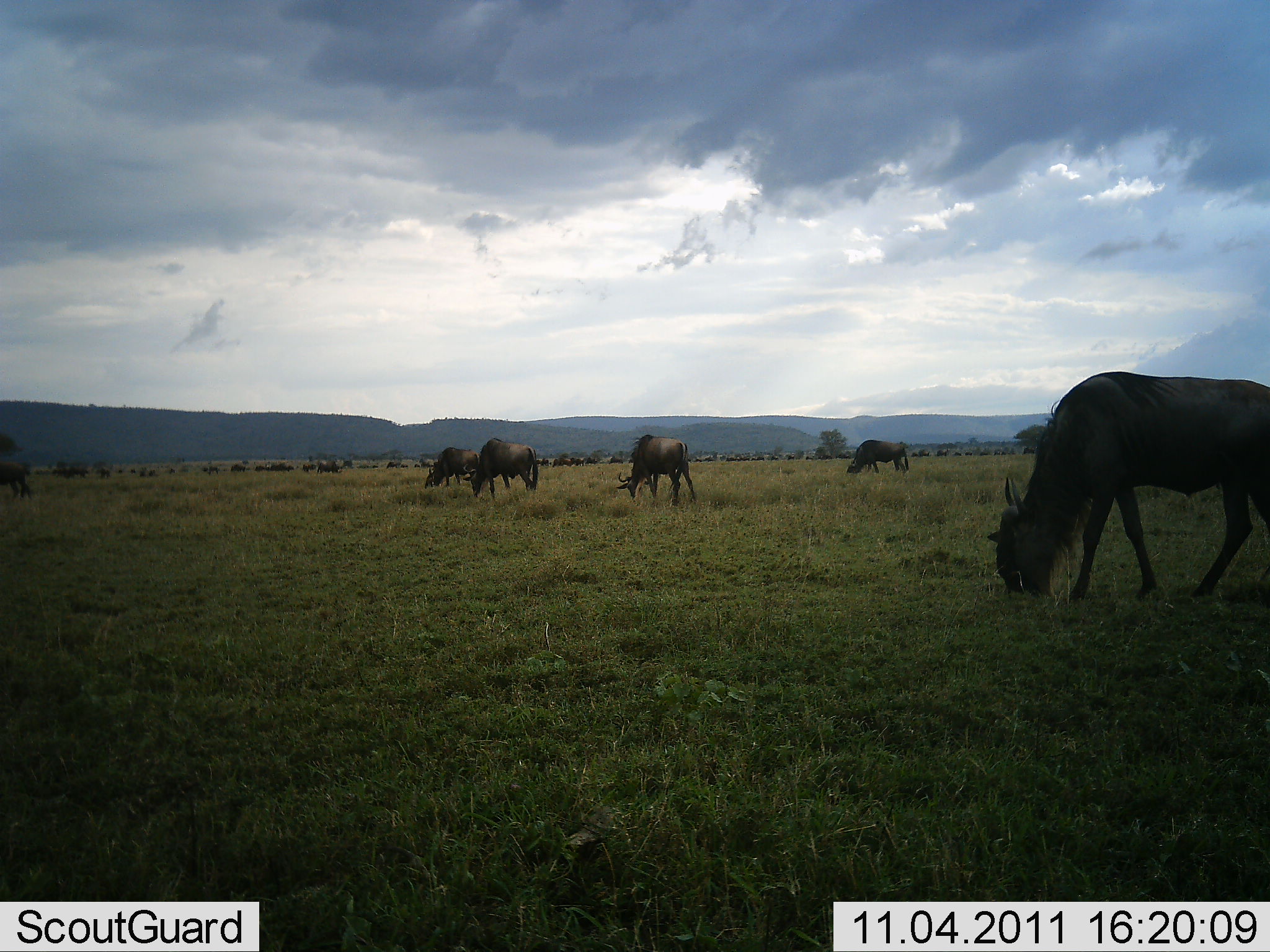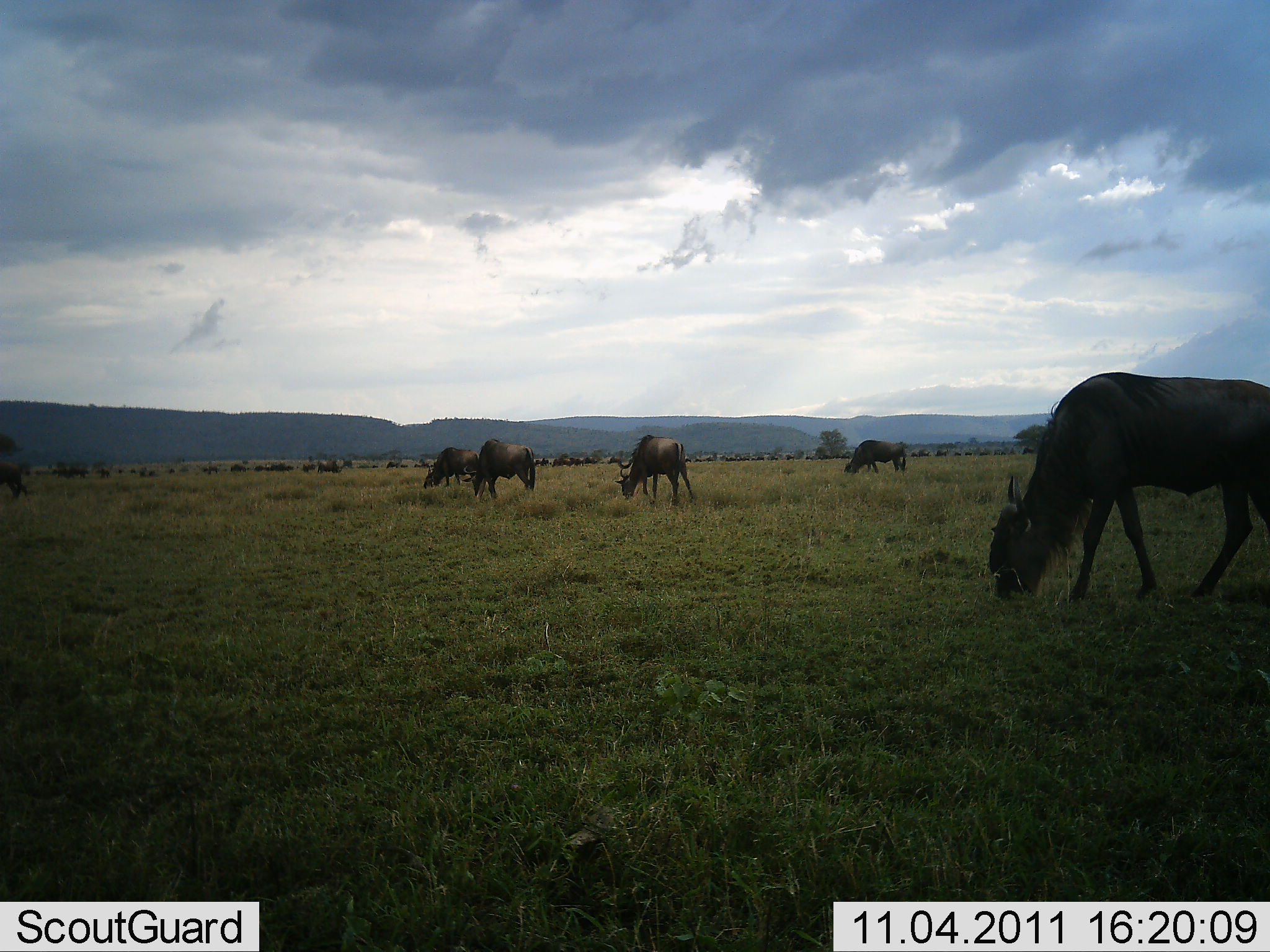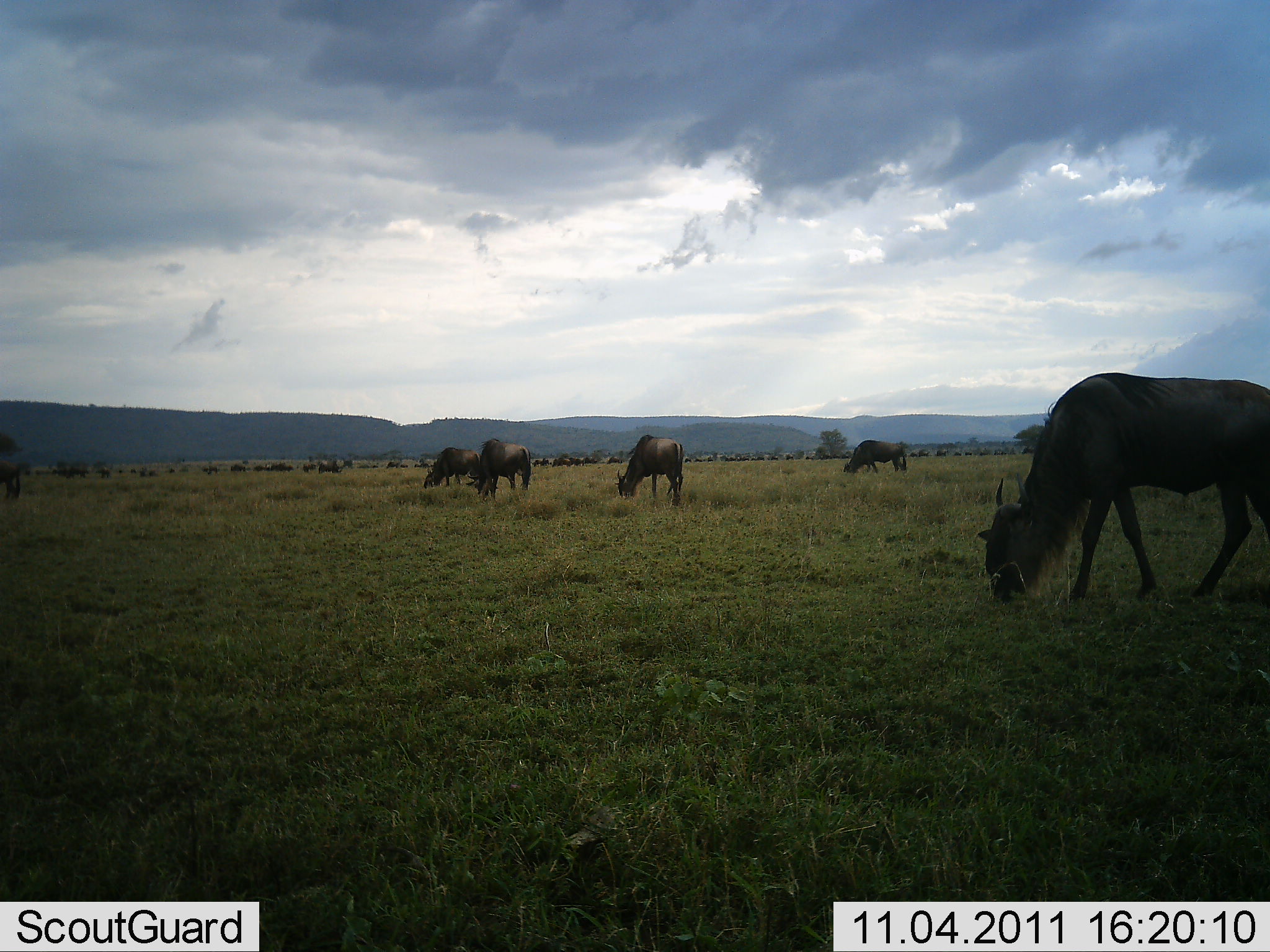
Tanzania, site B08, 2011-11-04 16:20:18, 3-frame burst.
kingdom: Animalia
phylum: Chordata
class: Mammalia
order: Artiodactyla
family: Bovidae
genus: Connochaetes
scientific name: Connochaetes taurinus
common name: blue wildebeest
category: wildebeest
Wildebeest (blue wildebeest) (Connochaetes taurinus), count 6. Behavior (volunteer vote fractions): standing 6%, resting 0%, moving 25%, interacting 0%. Young present (vote fraction): 0%. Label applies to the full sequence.